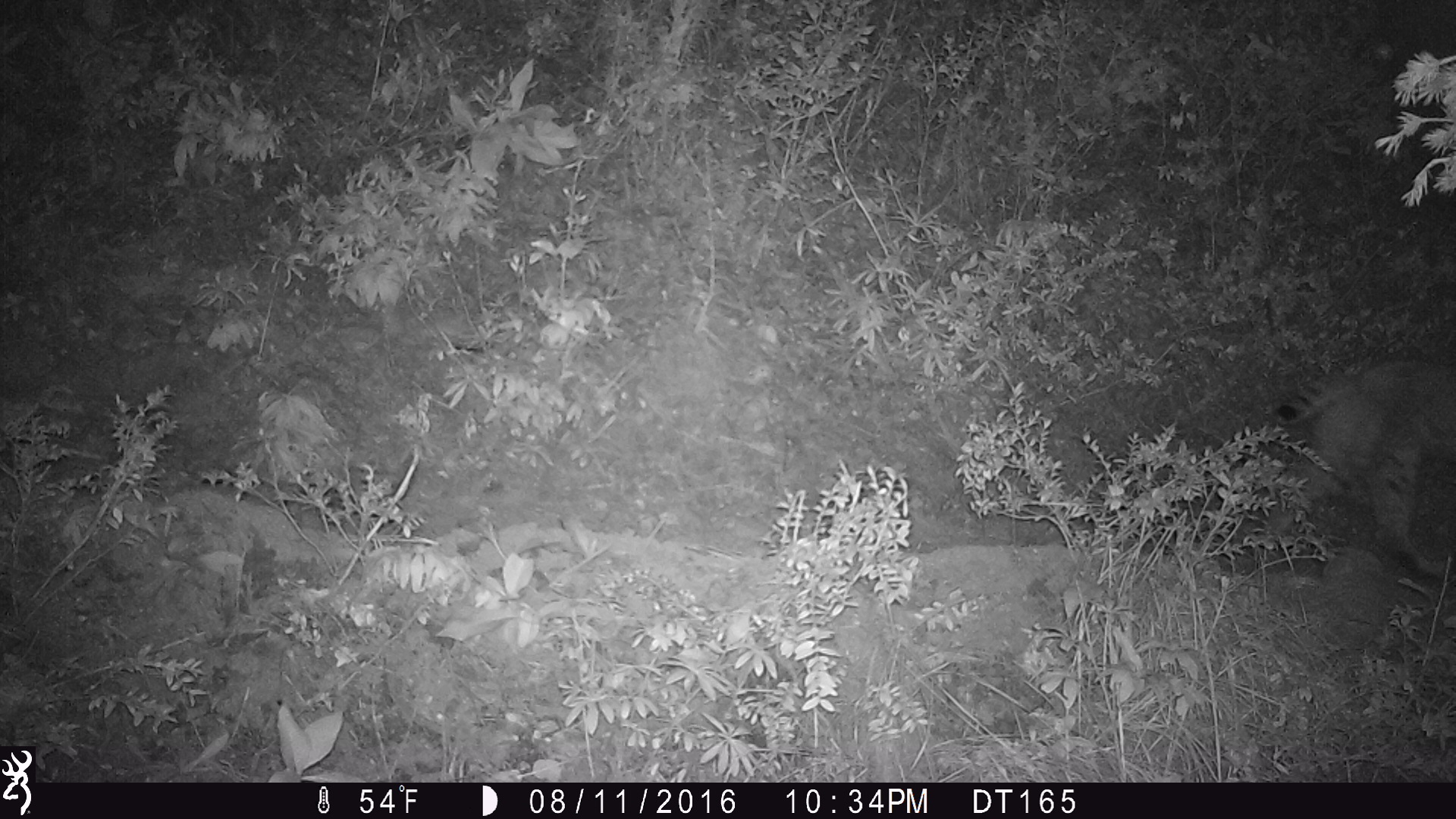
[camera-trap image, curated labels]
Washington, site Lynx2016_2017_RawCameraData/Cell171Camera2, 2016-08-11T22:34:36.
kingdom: Animalia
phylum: Chordata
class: Mammalia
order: Carnivora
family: Felidae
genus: Lynx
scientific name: Lynx rufus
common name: bobcat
Lynx rufus (bobcat). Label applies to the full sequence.